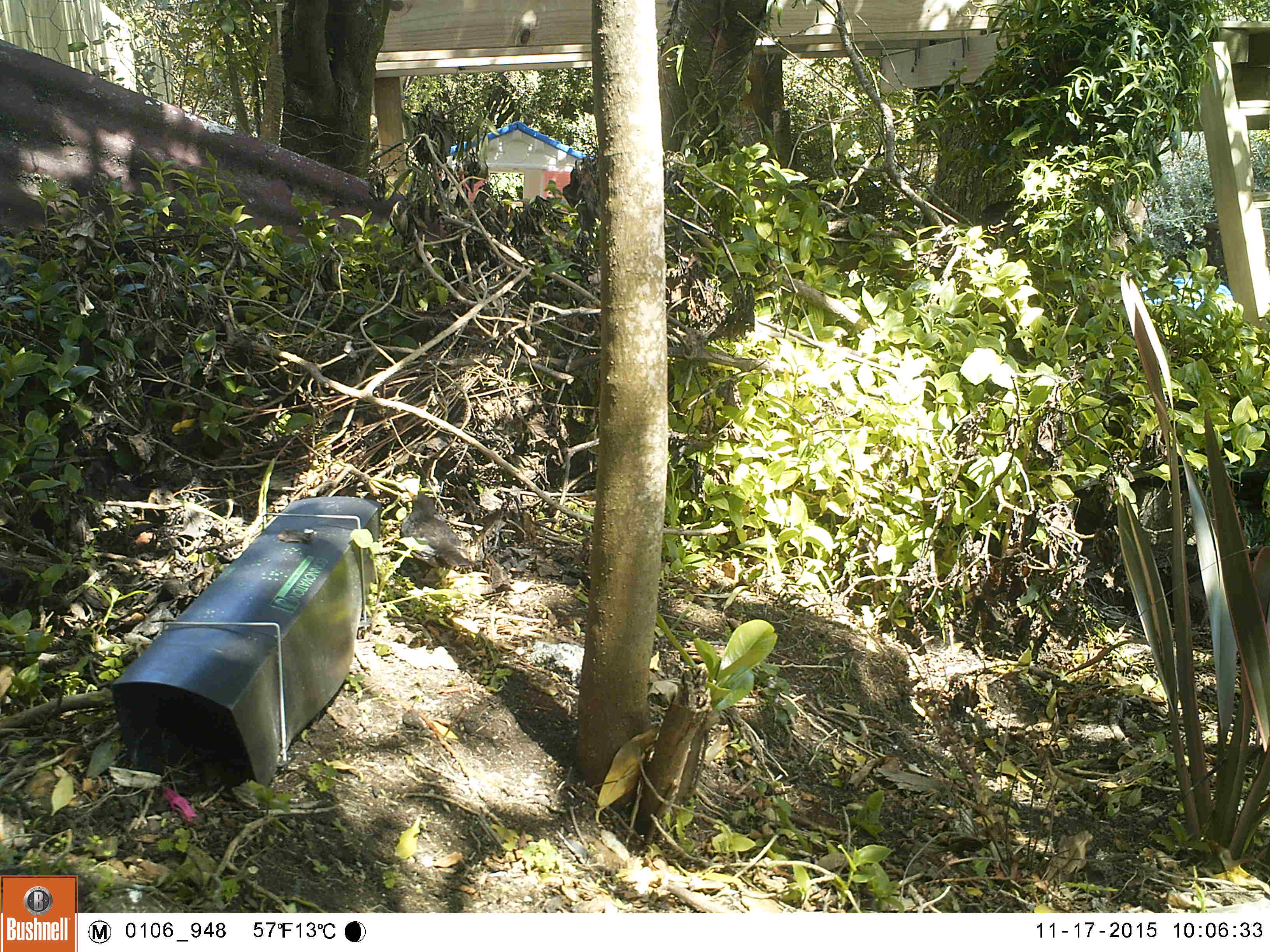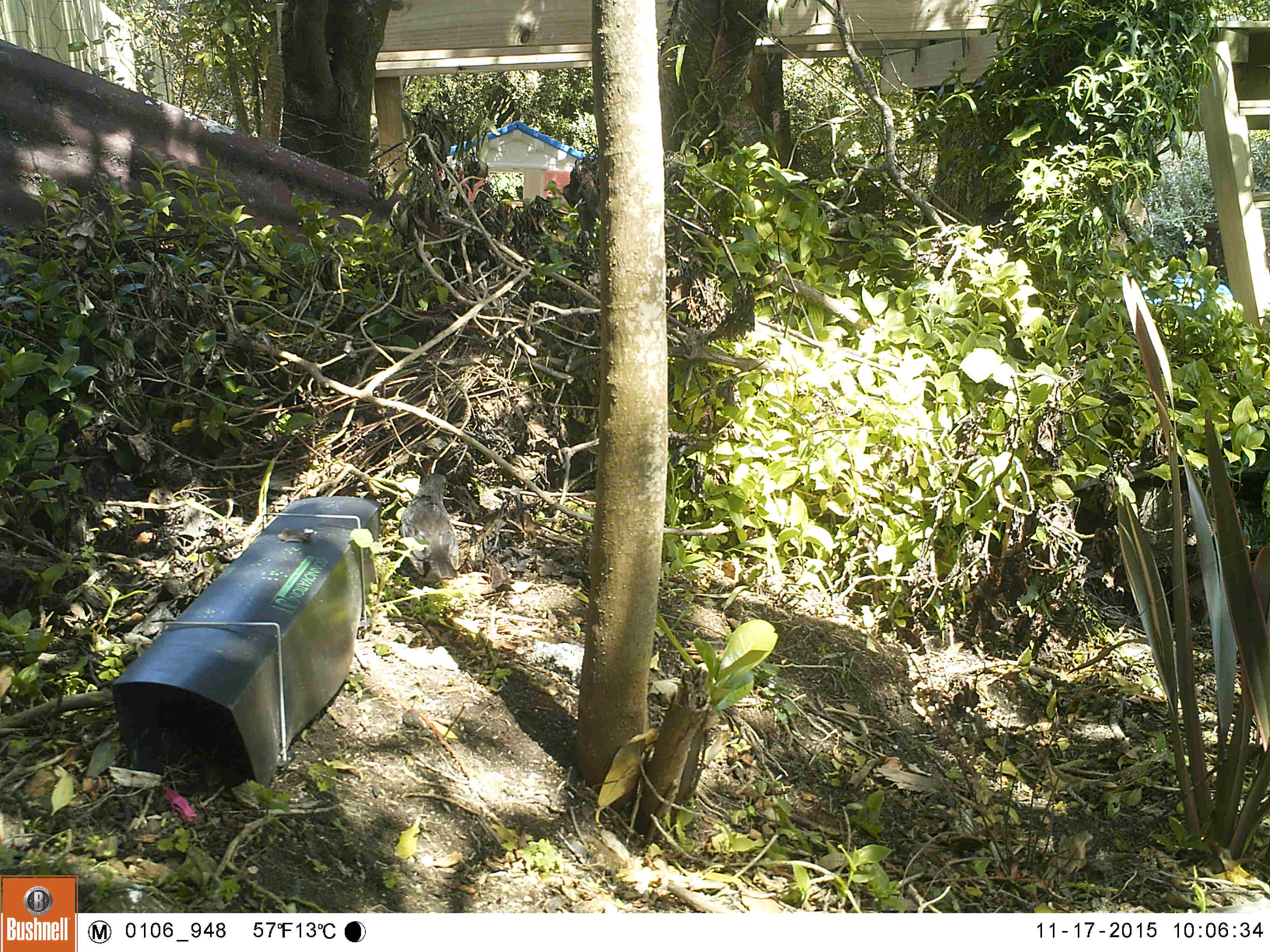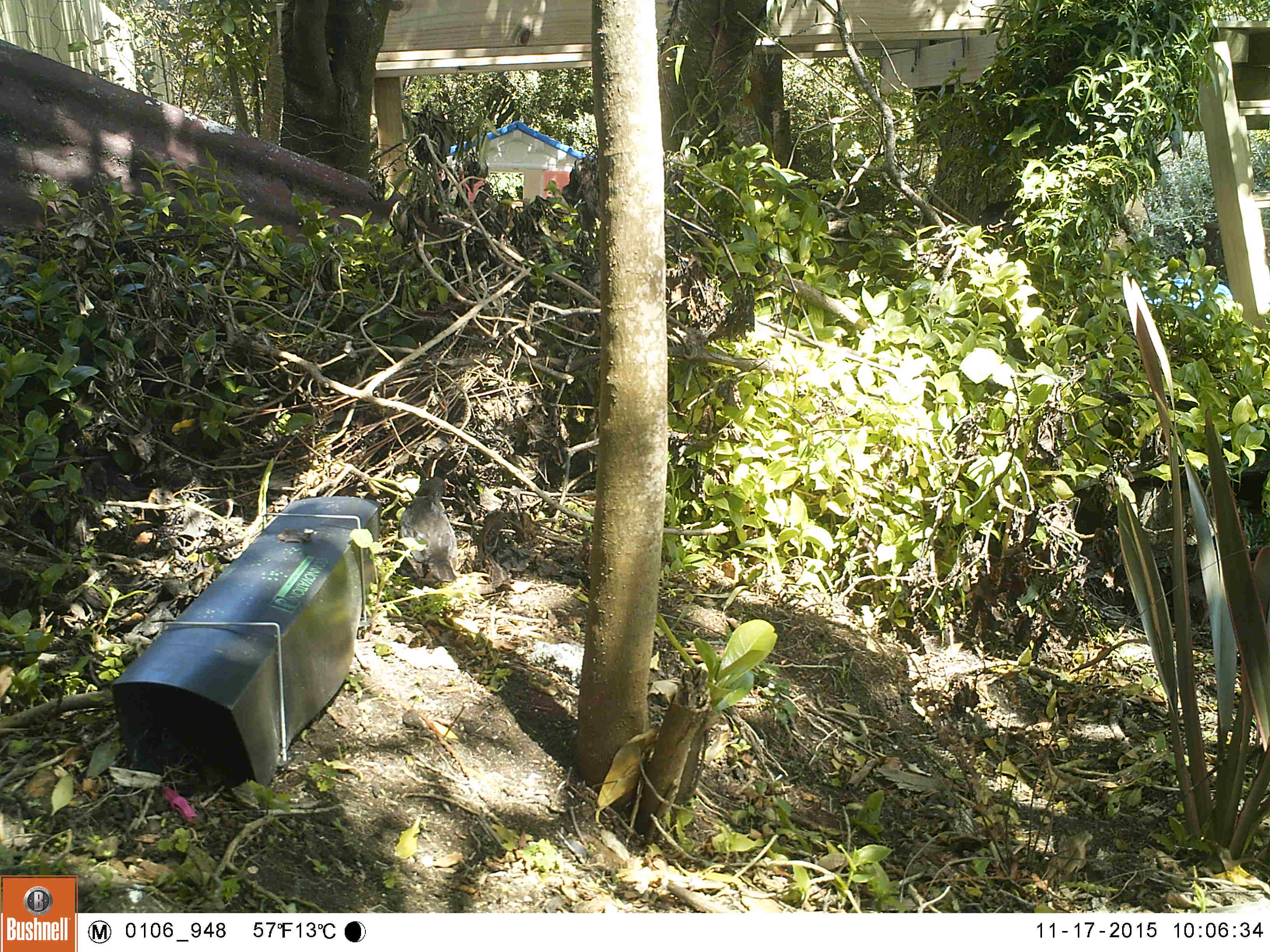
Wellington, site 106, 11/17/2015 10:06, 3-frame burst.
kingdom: Animalia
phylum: Chordata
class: Aves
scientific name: Aves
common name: bird